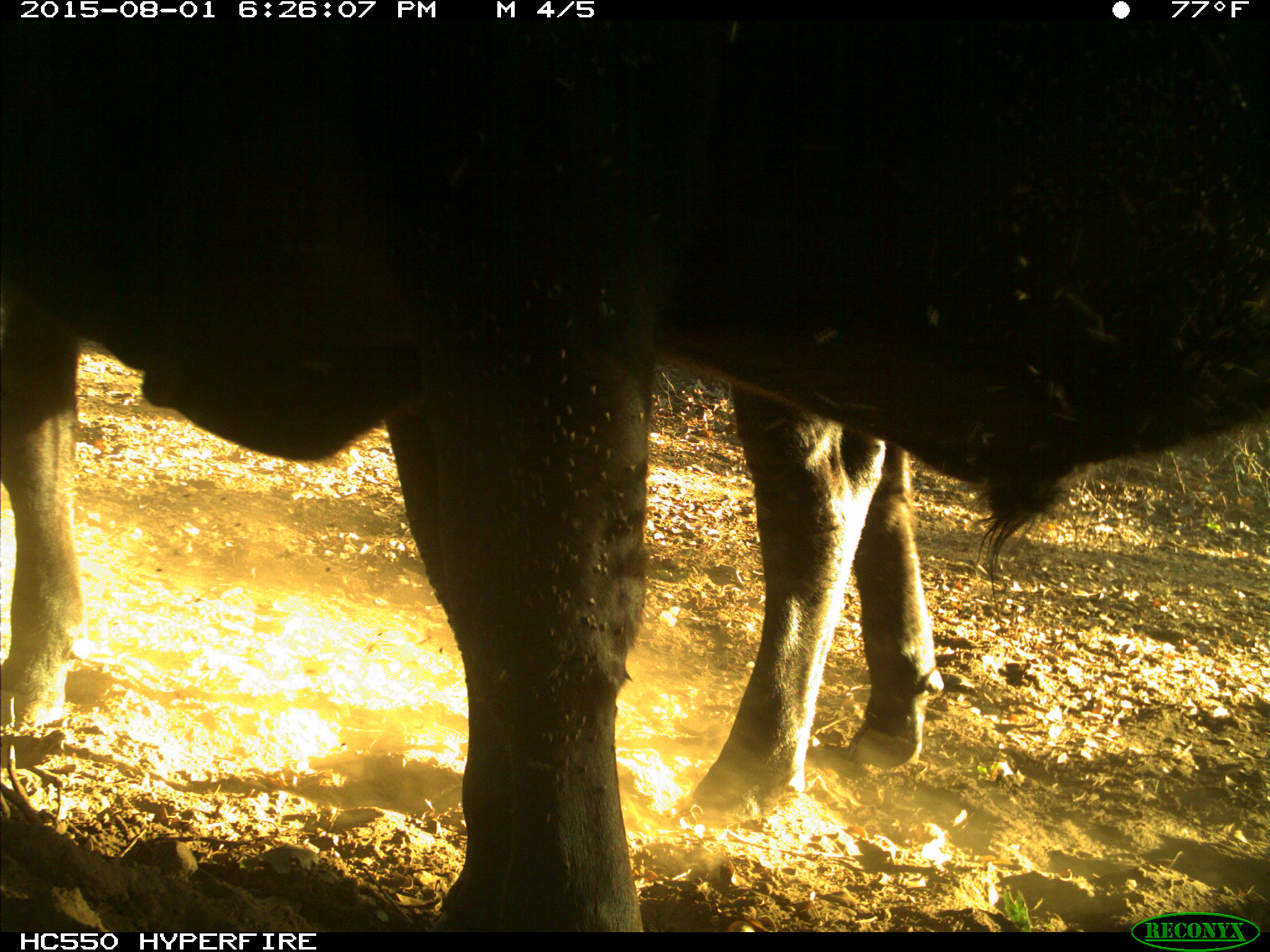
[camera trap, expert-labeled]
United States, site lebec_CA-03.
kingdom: Animalia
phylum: Chordata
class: Mammalia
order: Artiodactyla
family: Bovidae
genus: Bos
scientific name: Bos taurus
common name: domestic cow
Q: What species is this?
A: Bos taurus (domestic cow).